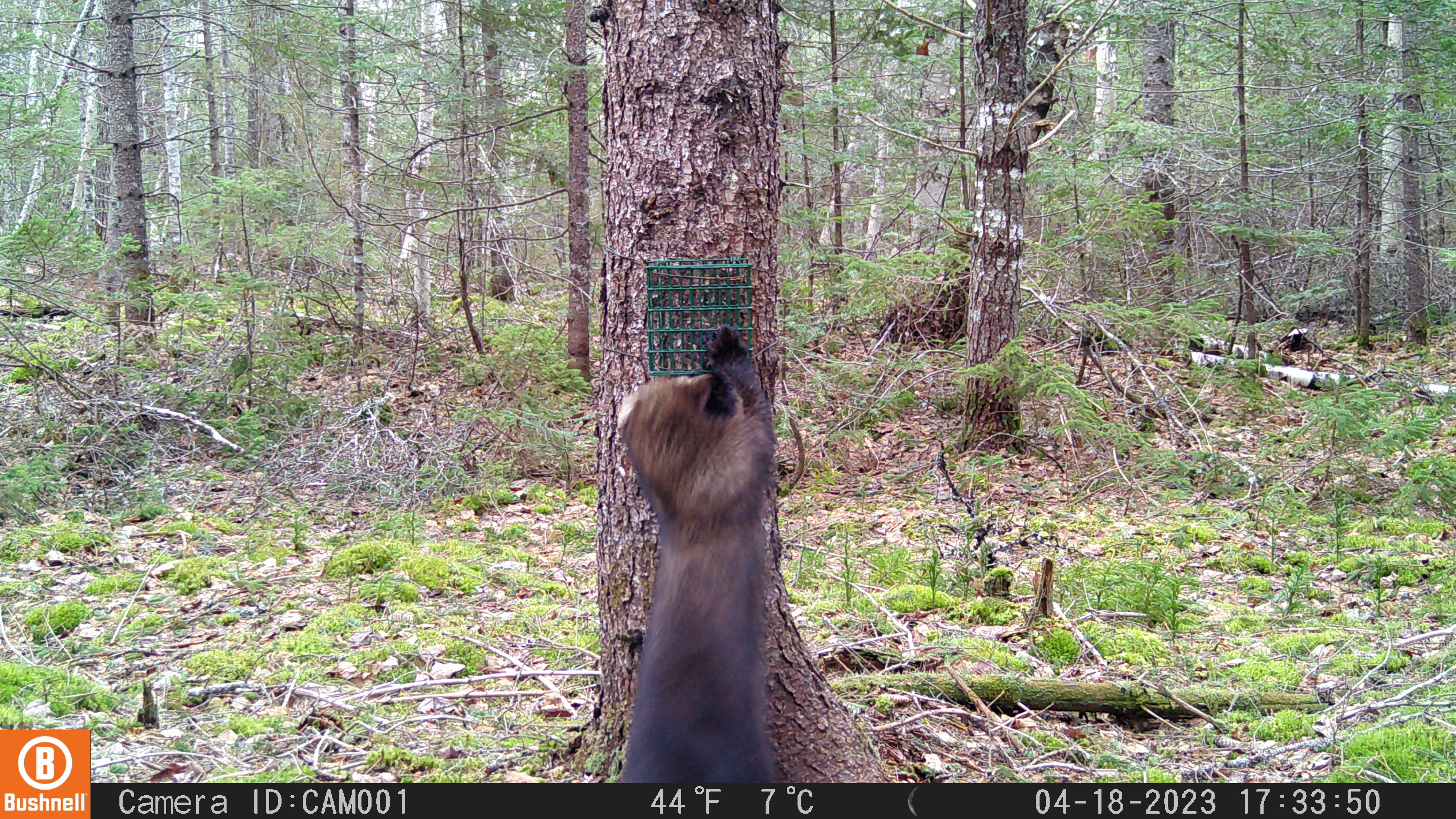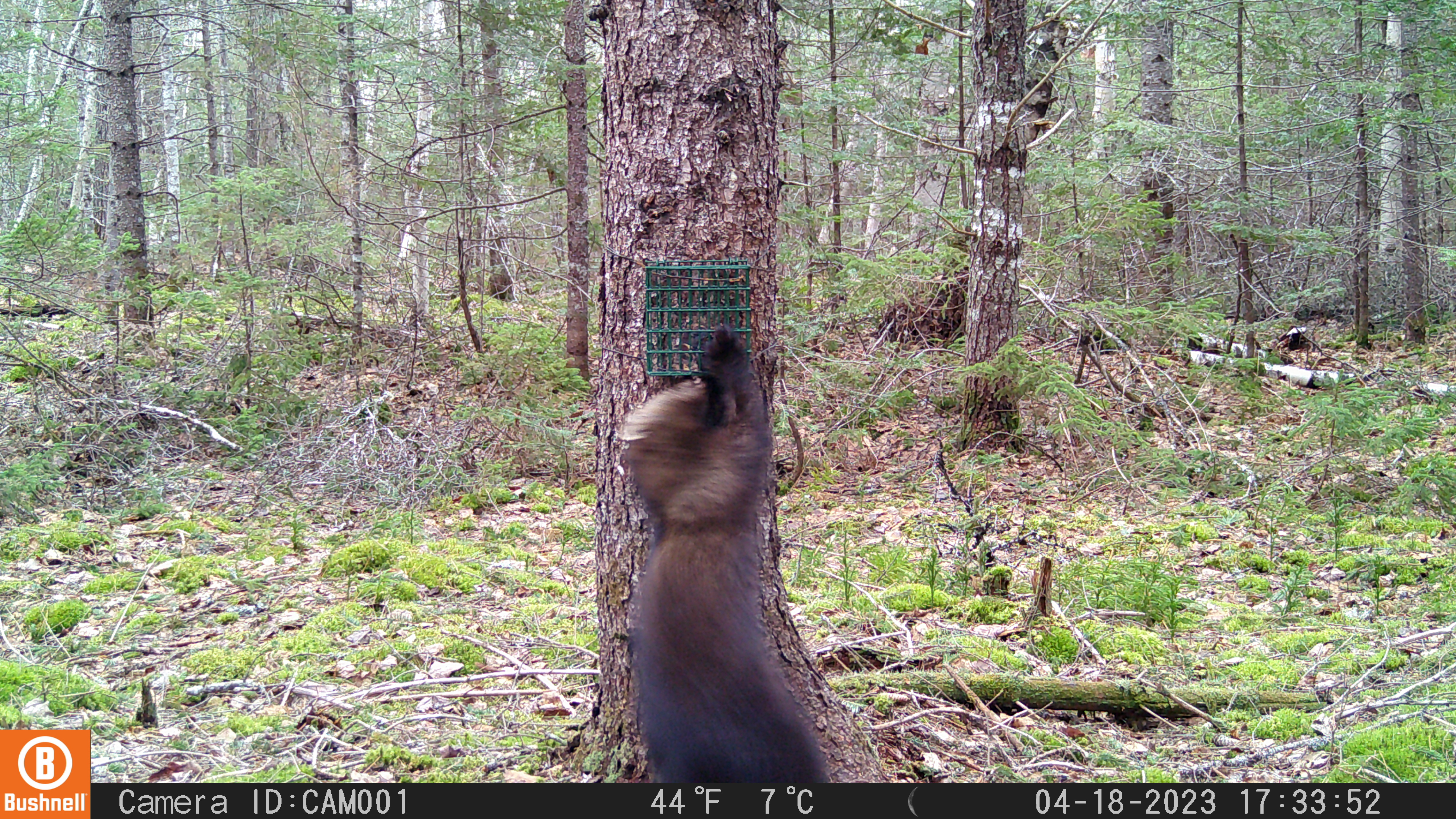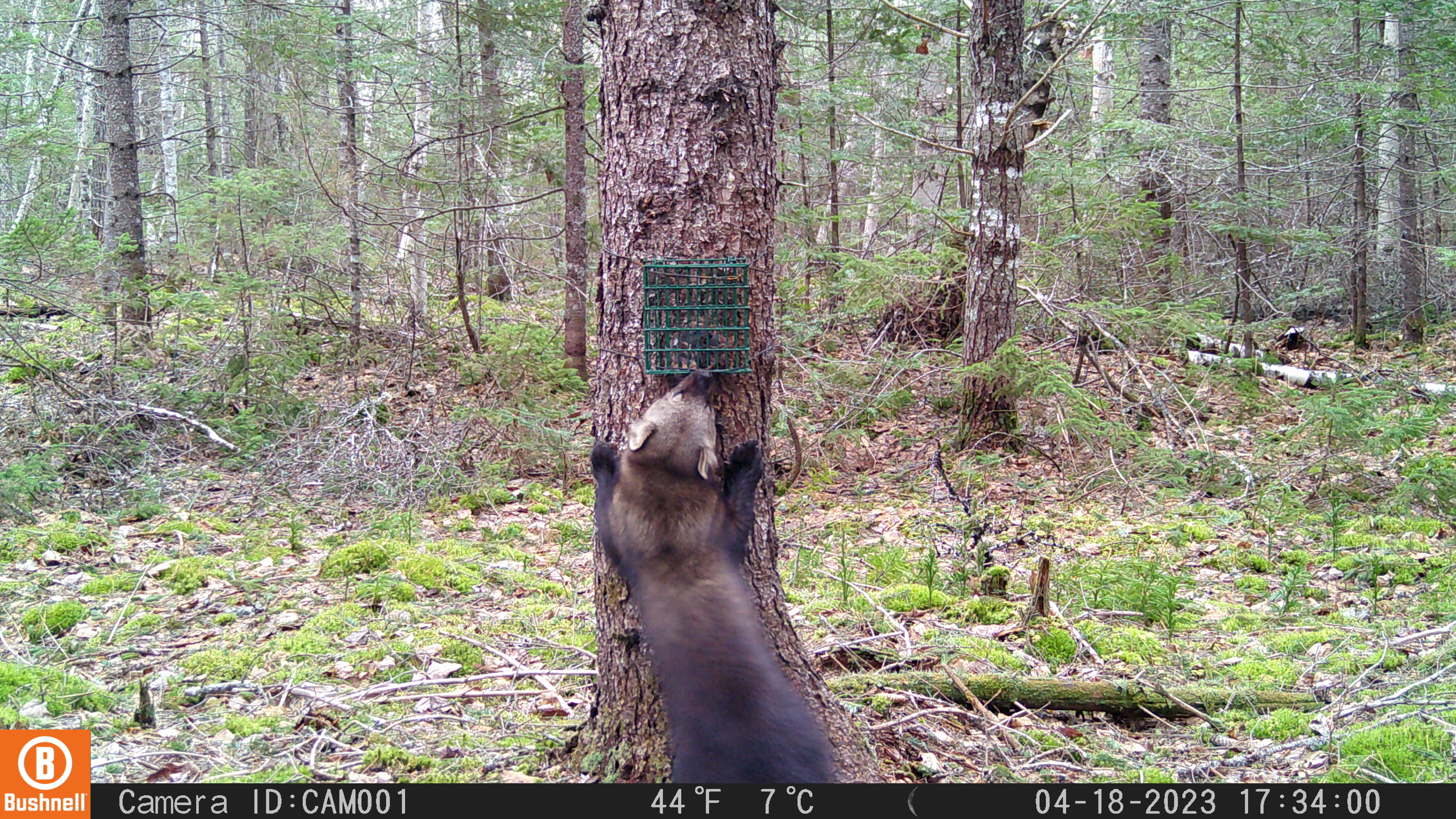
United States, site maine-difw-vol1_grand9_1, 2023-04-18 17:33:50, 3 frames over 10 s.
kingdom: Animalia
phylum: Chordata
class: Mammalia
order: Carnivora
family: Mustelidae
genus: Pekania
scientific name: Pekania pennanti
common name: fisher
Fisher (Pekania pennanti).